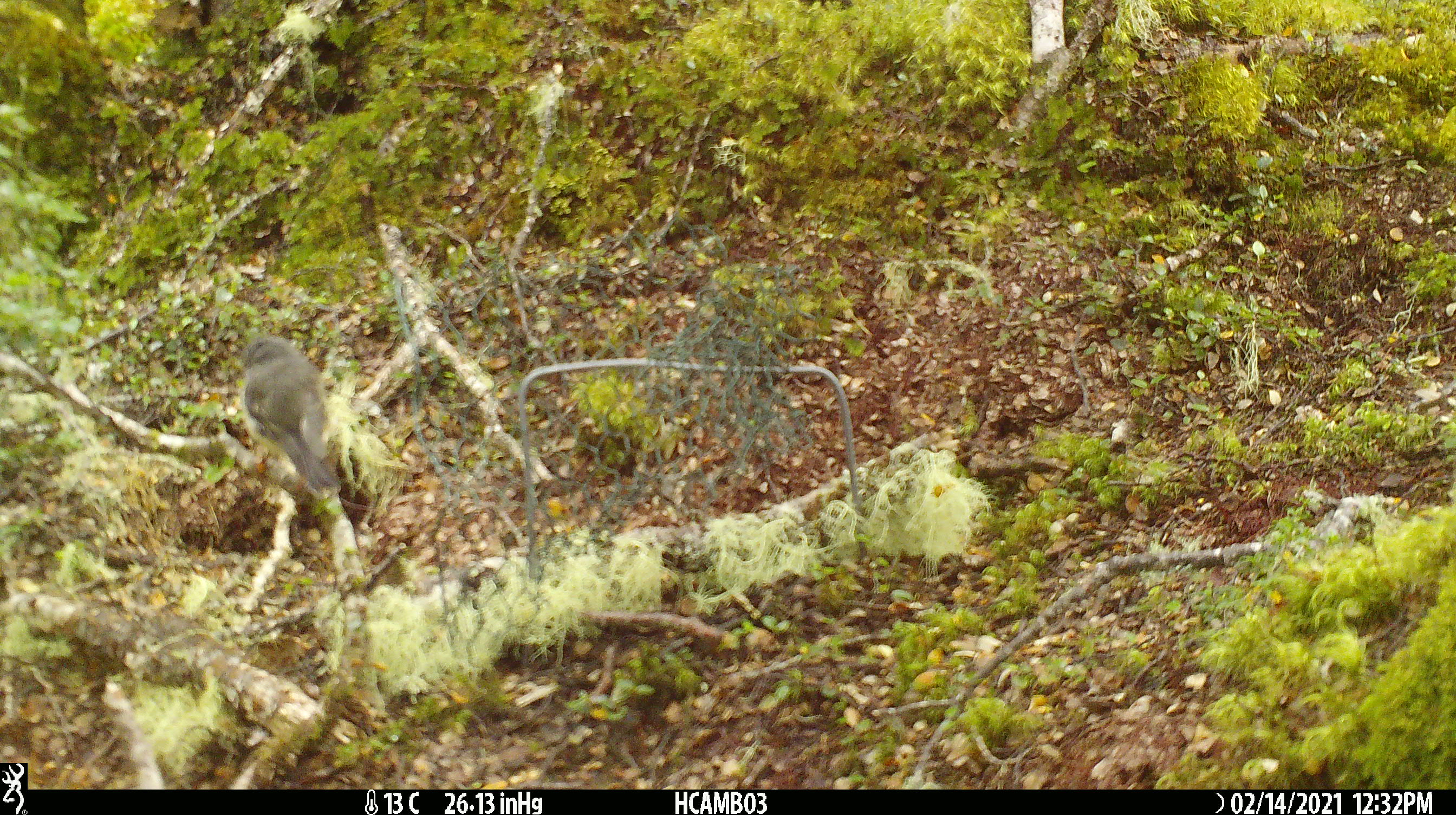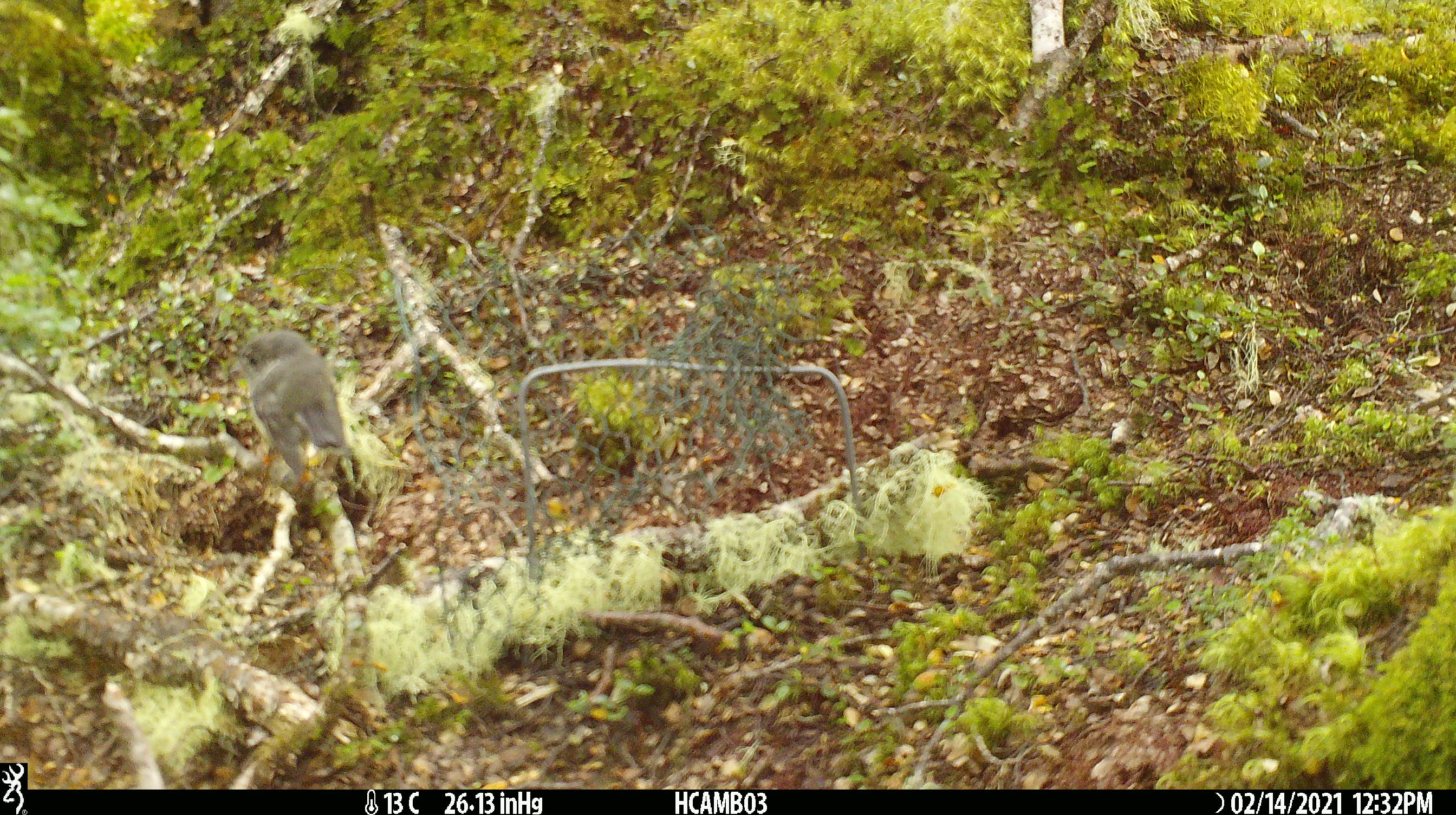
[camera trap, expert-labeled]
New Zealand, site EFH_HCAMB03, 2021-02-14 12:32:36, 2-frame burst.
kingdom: Animalia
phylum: Chordata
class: Aves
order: Passeriformes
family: Petroicidae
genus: Petroica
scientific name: Petroica macrocephala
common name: tomtit